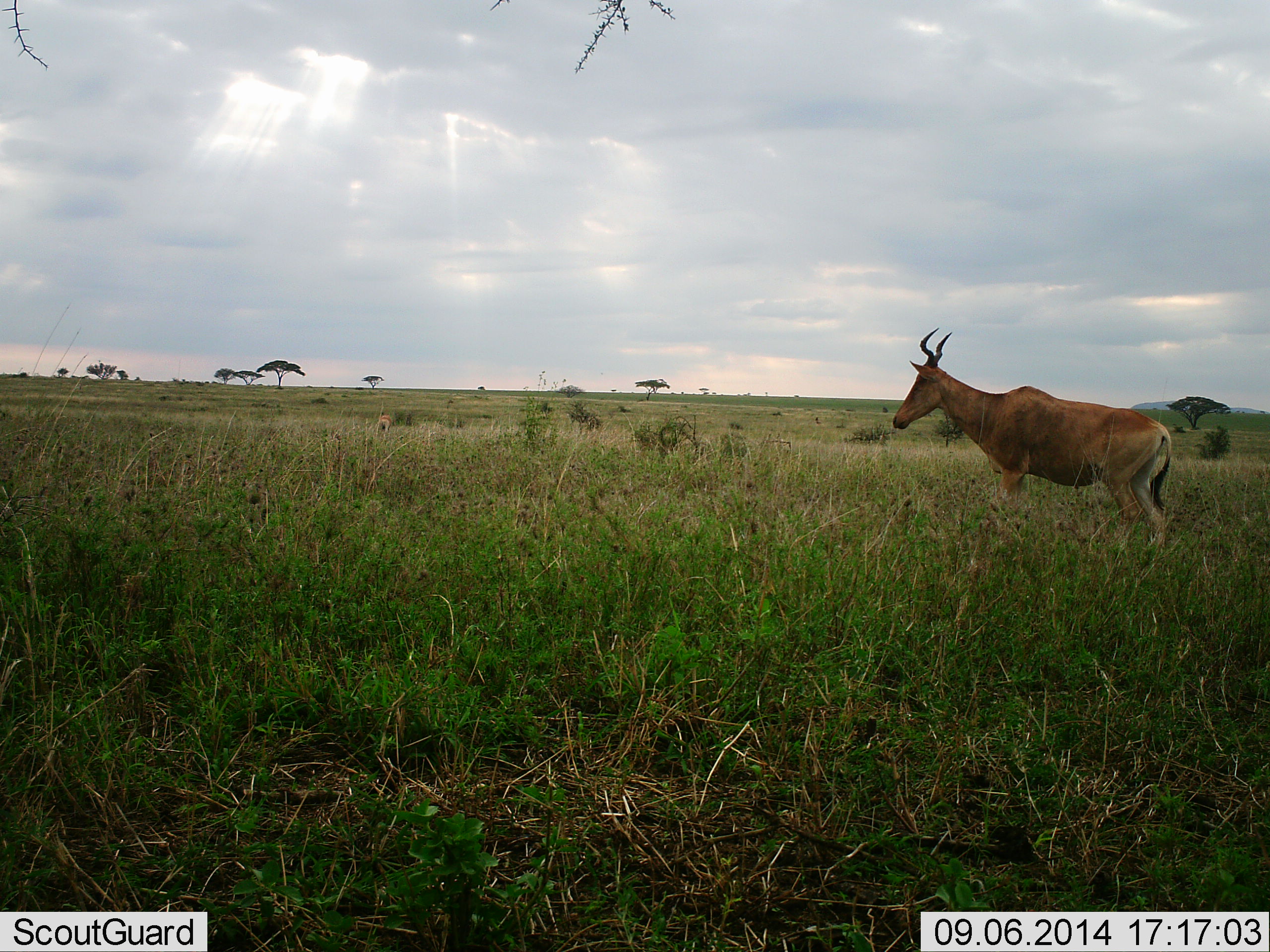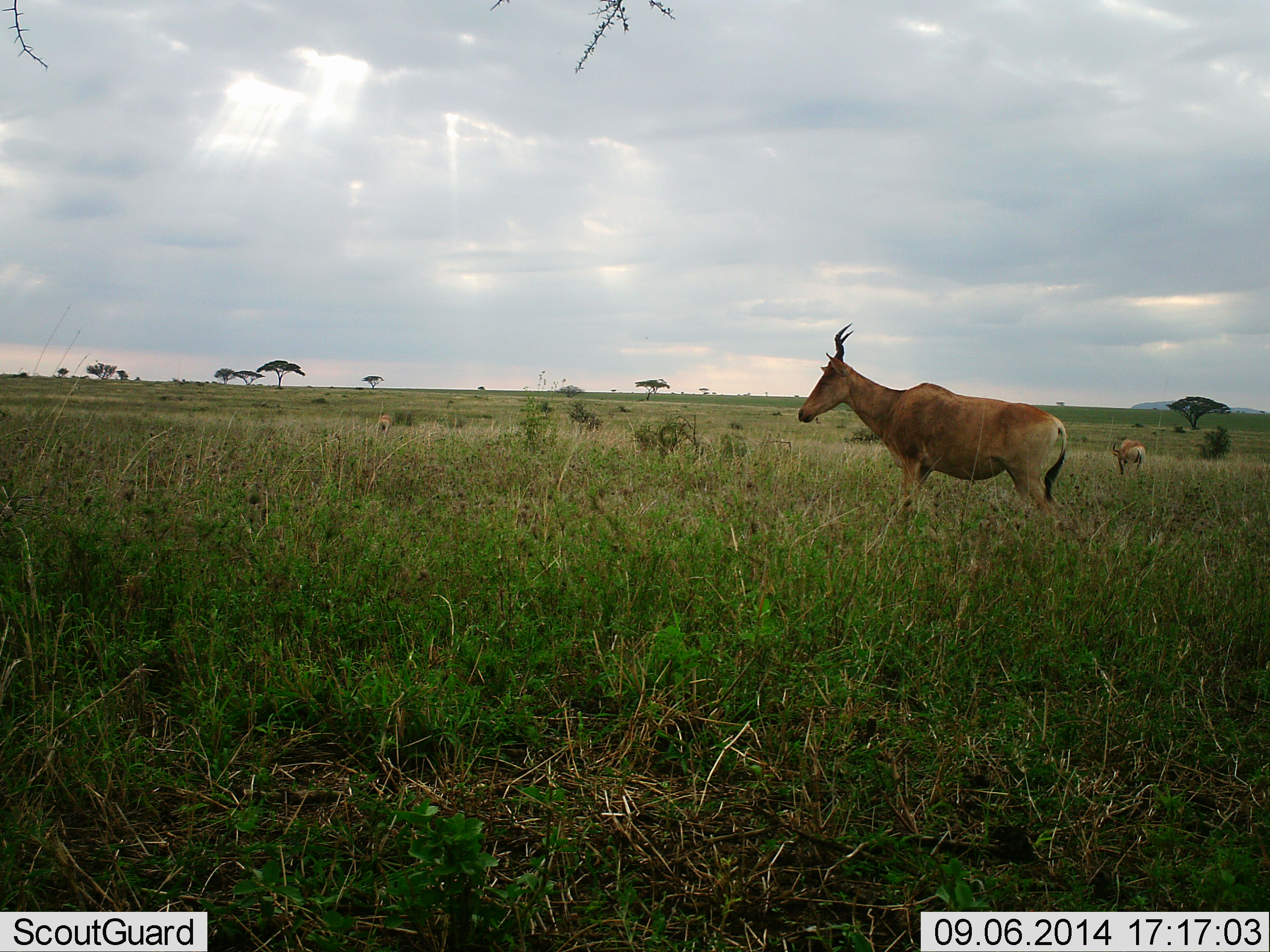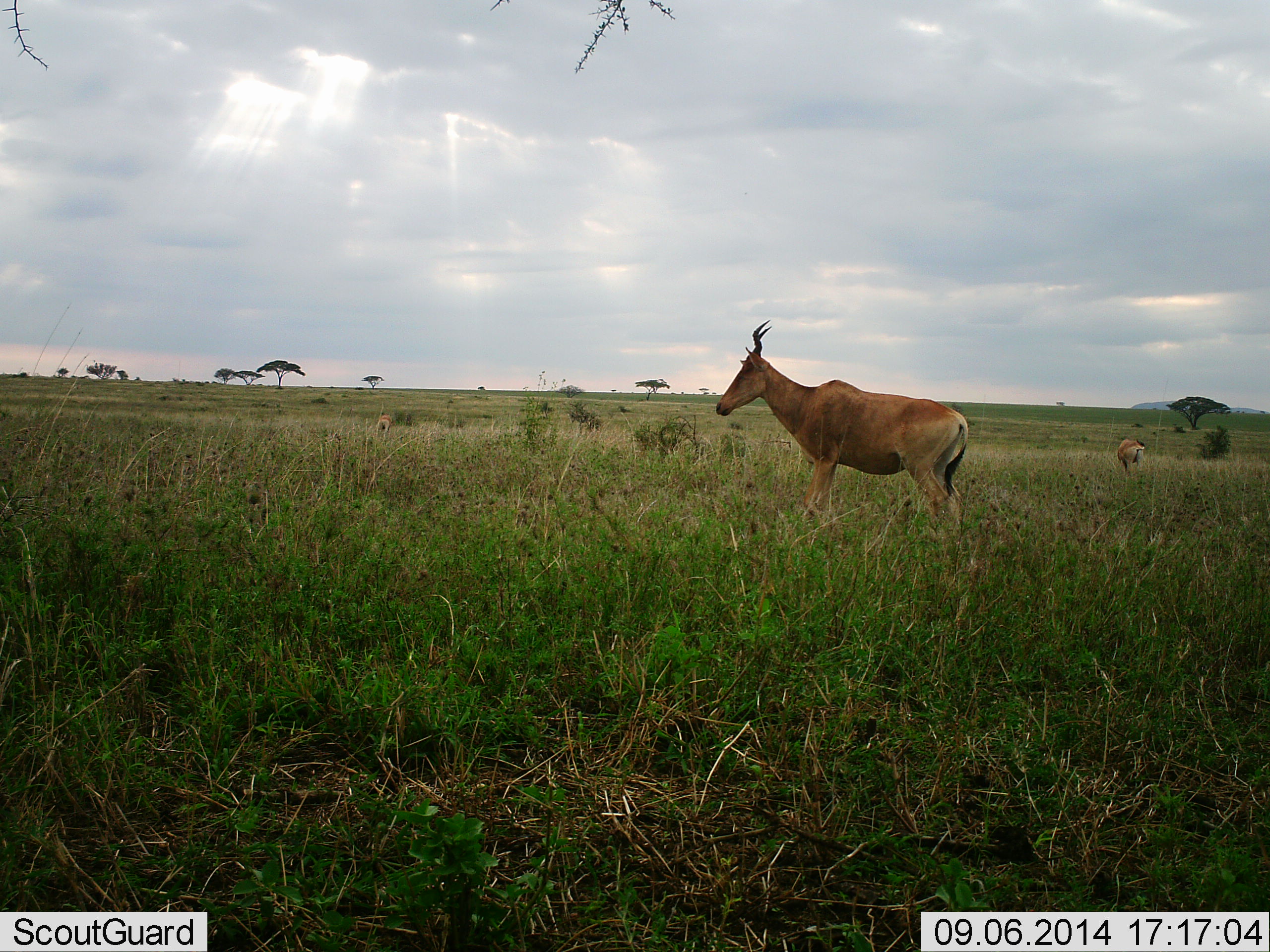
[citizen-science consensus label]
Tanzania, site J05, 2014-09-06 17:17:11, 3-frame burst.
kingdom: Animalia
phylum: Chordata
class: Mammalia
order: Artiodactyla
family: Bovidae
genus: Alcelaphus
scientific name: Alcelaphus buselaphus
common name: hartebeest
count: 2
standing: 70%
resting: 0%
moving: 100%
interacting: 0%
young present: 0%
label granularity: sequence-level